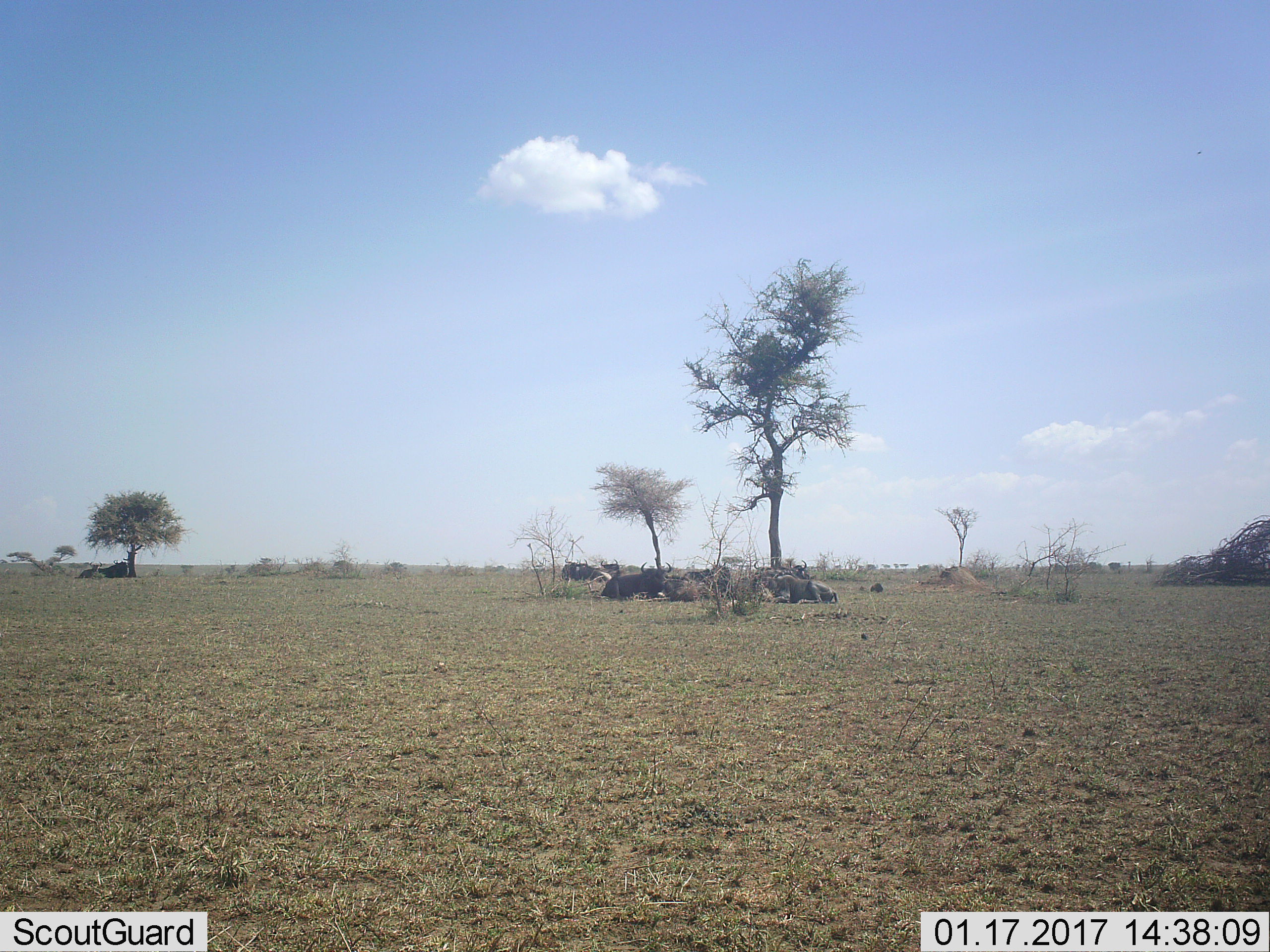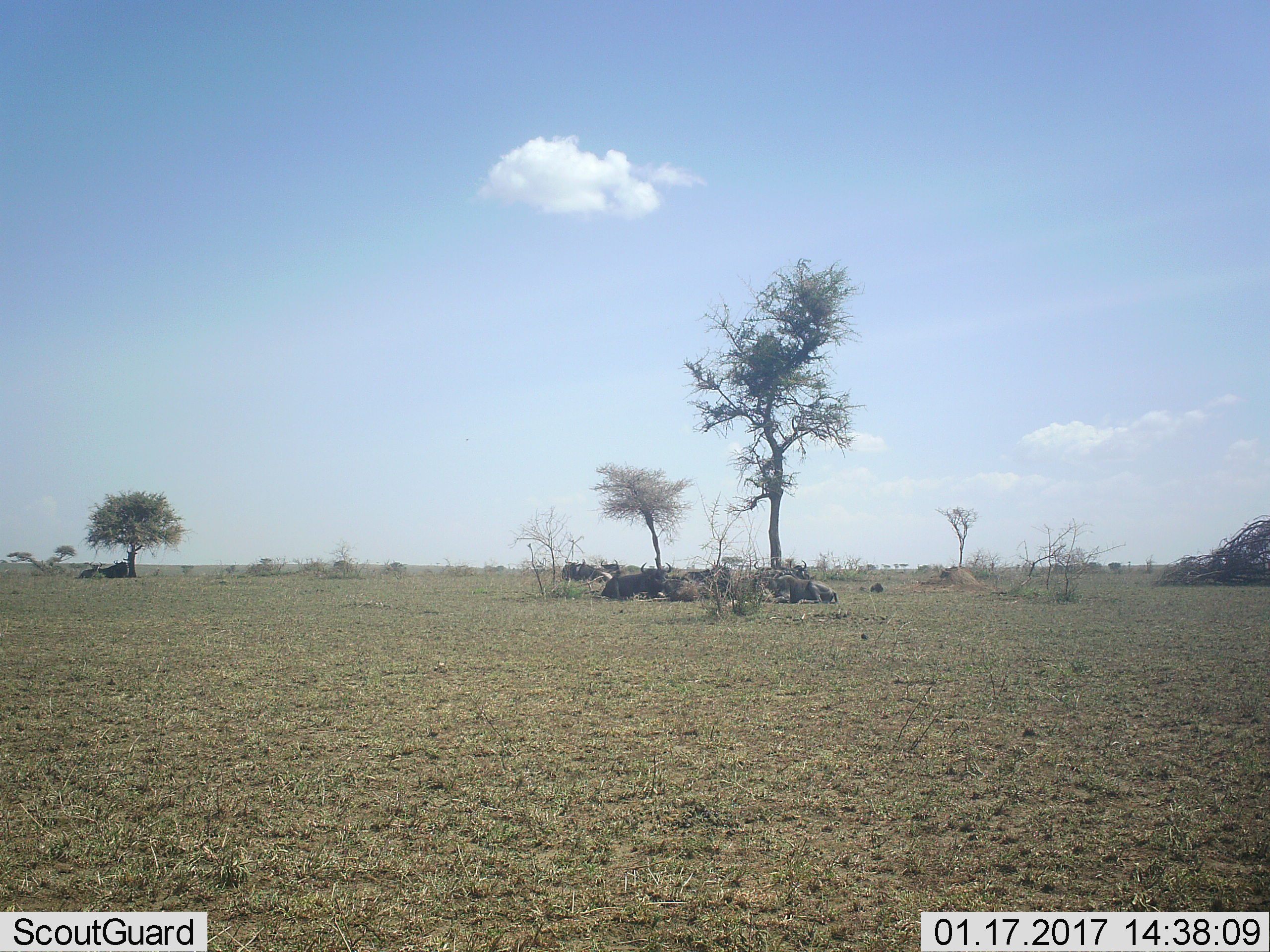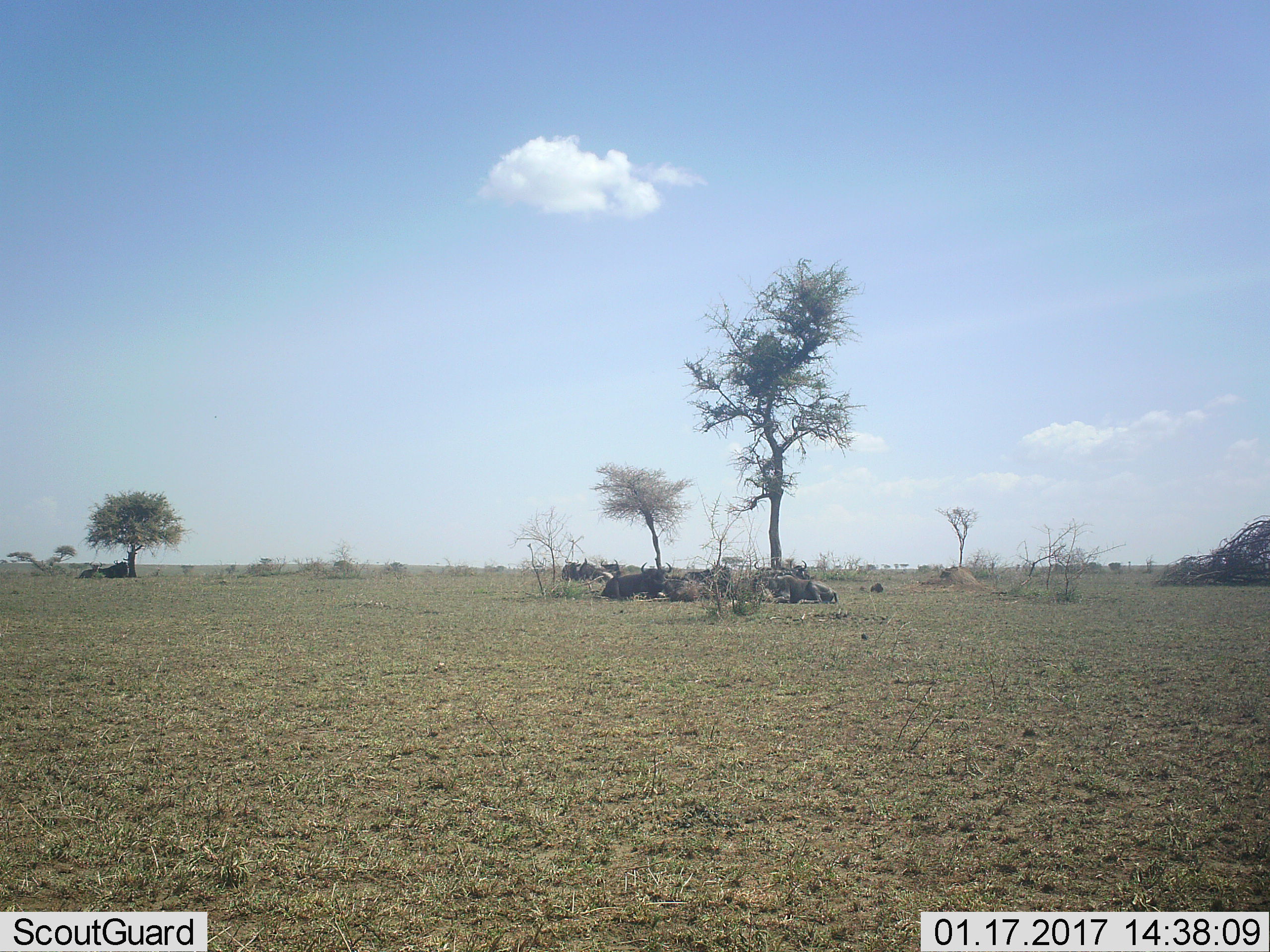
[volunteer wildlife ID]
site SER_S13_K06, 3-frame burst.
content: unidentified animal